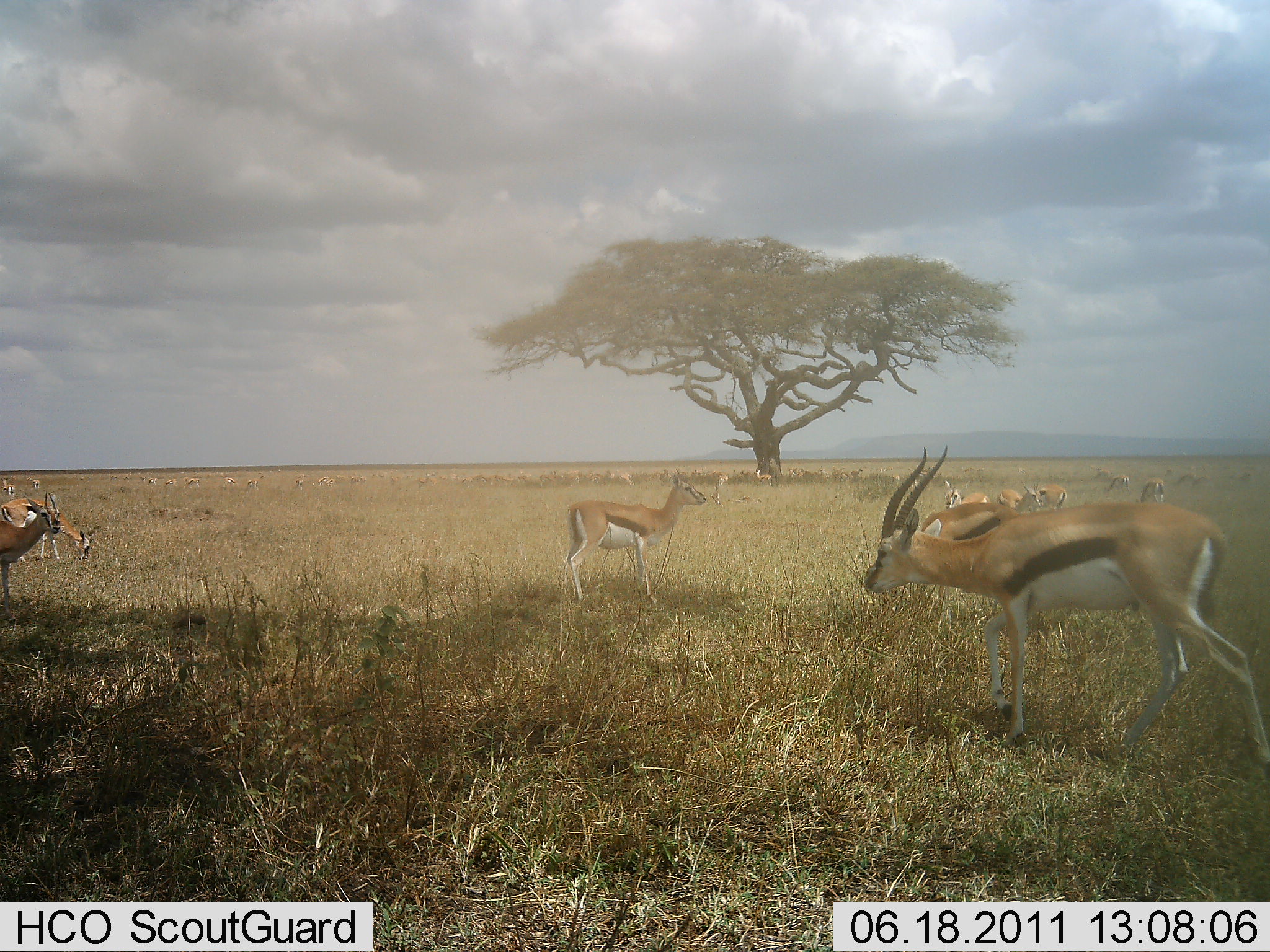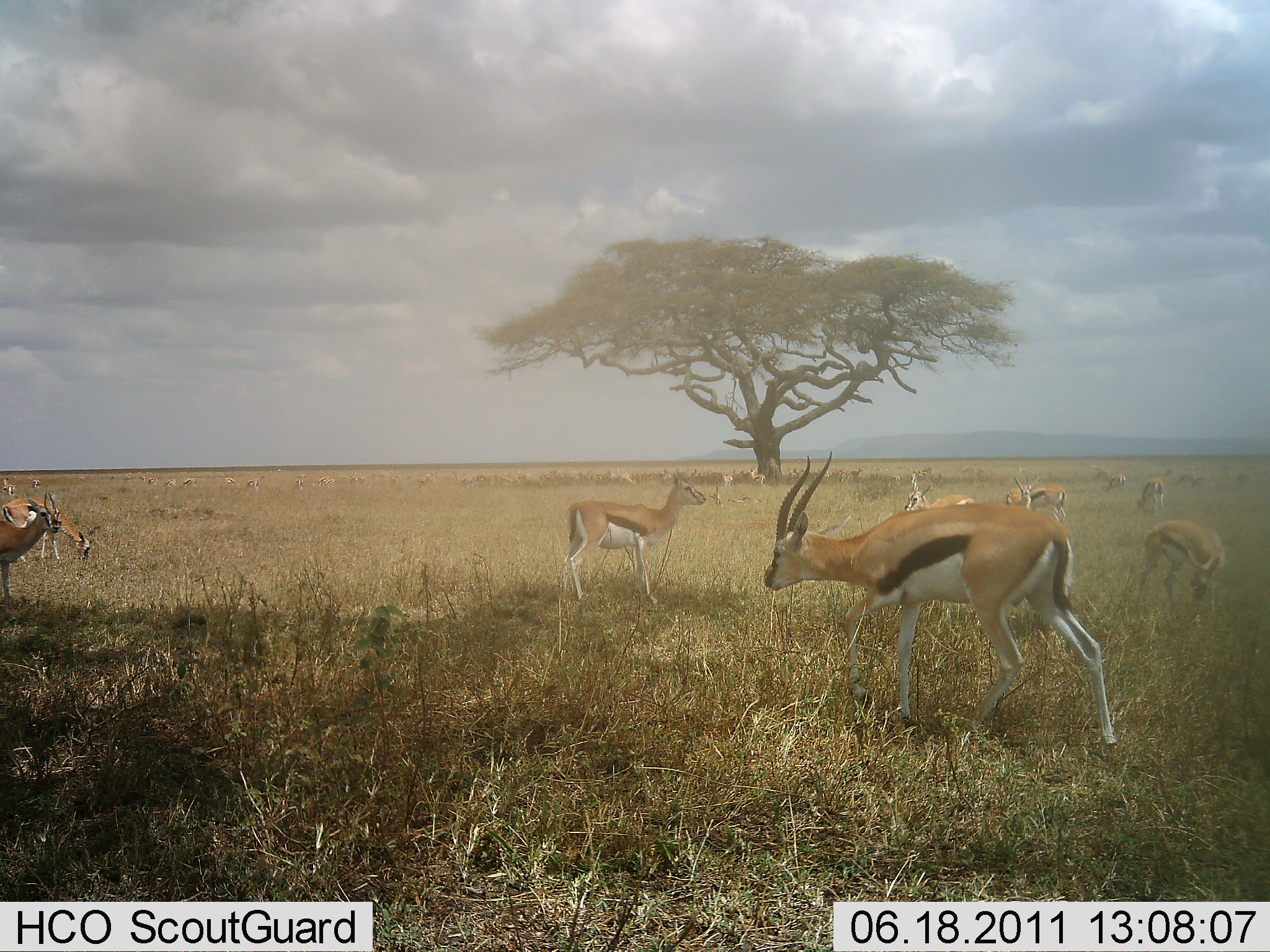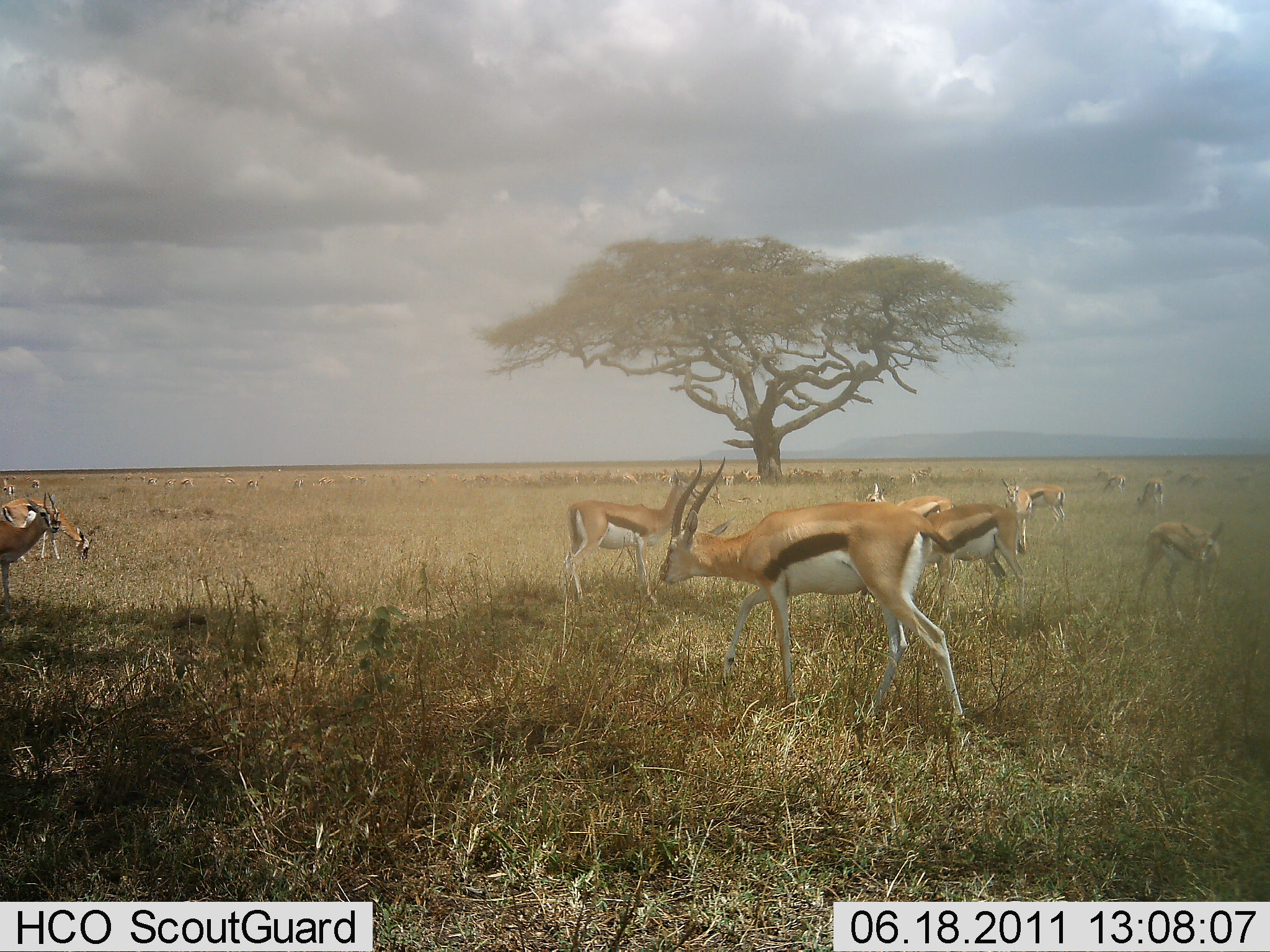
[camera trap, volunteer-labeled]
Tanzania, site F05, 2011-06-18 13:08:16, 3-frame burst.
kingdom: Animalia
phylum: Chordata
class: Mammalia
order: Artiodactyla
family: Bovidae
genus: Eudorcas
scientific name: Eudorcas thomsonii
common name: thomson's gazelle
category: gazellethomsons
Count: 11-50.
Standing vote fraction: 80%.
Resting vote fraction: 10%.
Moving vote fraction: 60%.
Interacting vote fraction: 30%.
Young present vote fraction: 10%.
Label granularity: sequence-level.